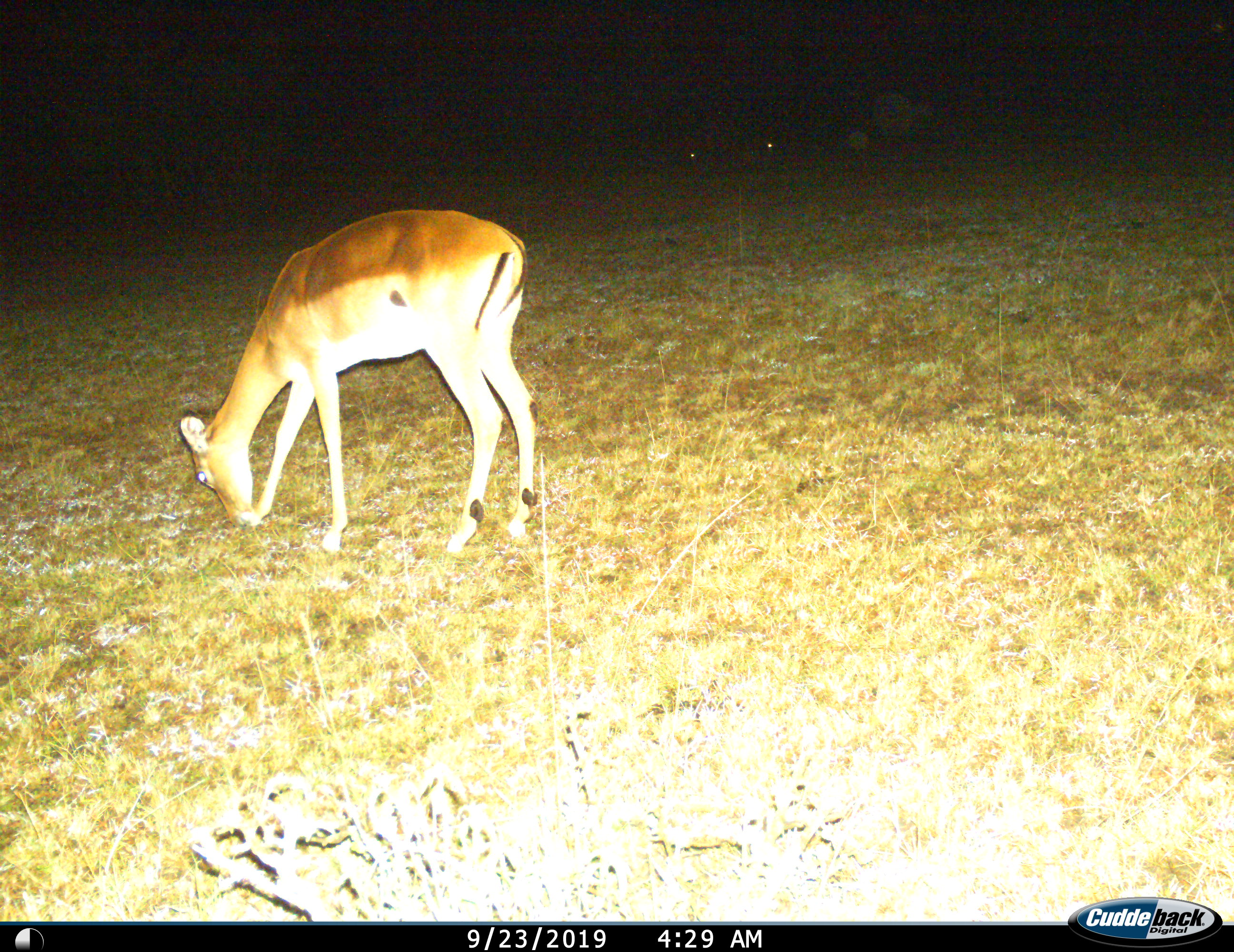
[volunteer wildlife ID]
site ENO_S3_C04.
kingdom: Animalia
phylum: Chordata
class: Mammalia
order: Artiodactyla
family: Bovidae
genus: Aepyceros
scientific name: Aepyceros melampus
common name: impala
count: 1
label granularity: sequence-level